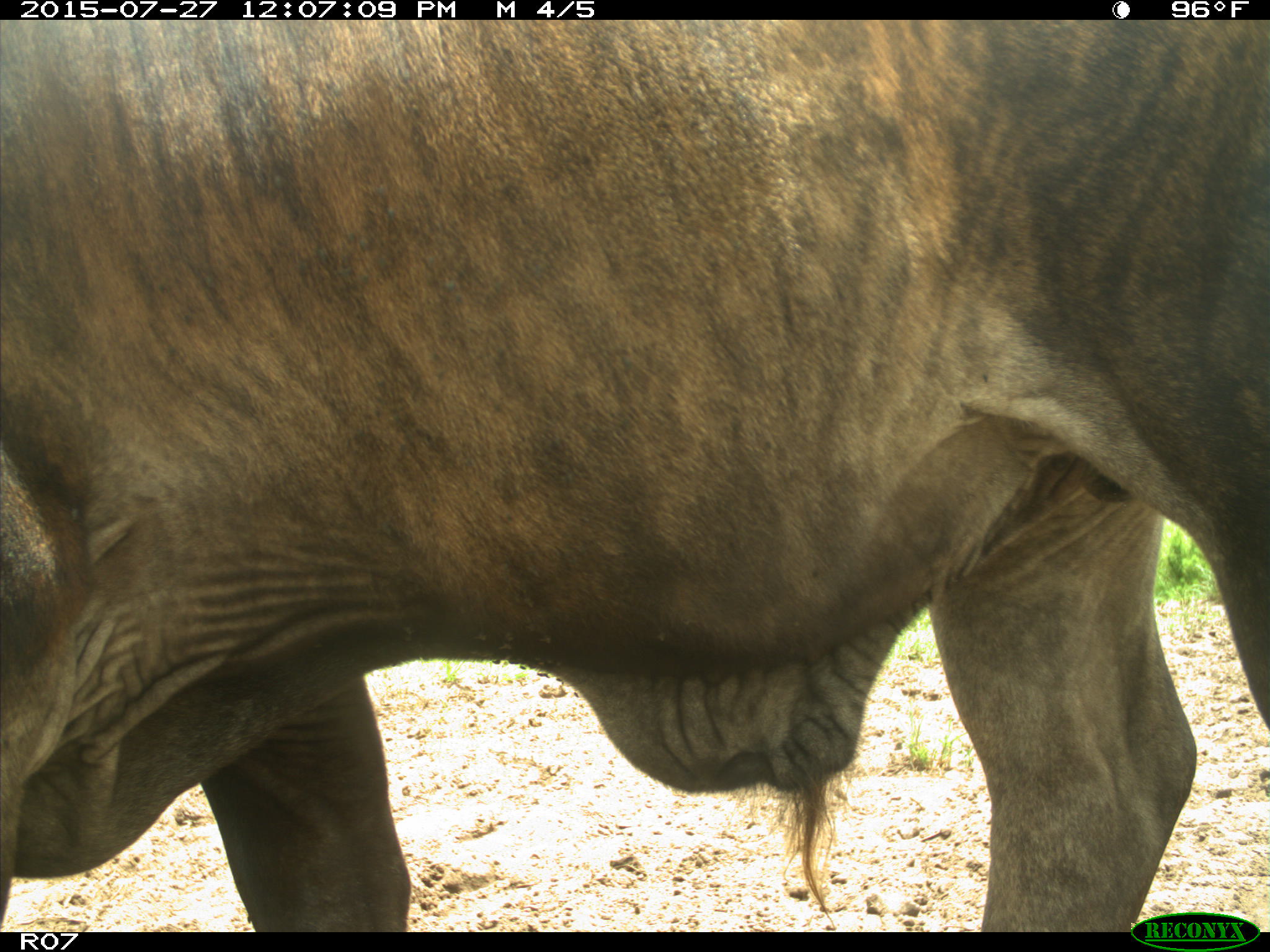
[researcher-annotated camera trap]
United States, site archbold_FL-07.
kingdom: Animalia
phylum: Chordata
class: Mammalia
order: Artiodactyla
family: Bovidae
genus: Bos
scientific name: Bos taurus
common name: domestic cow